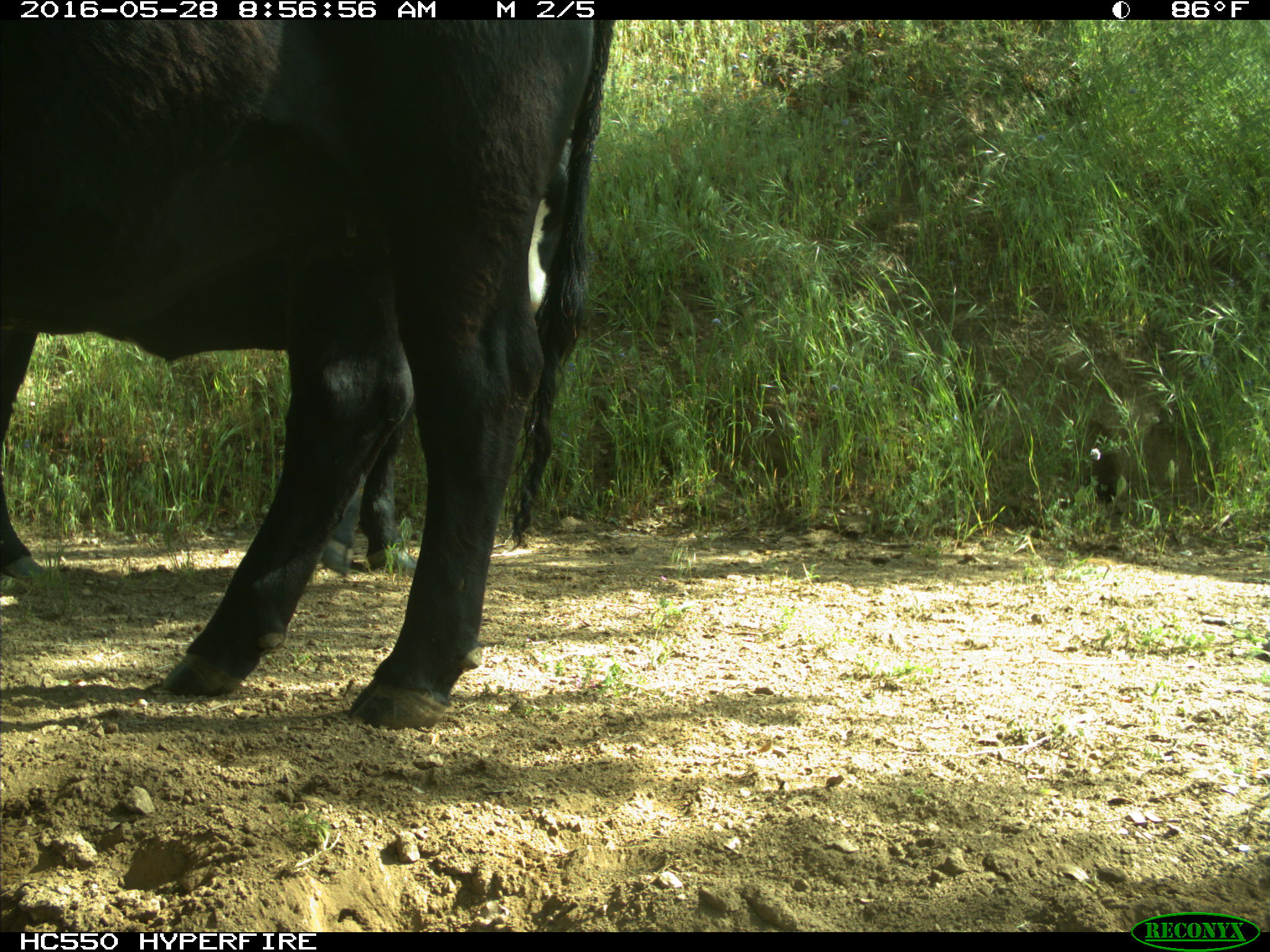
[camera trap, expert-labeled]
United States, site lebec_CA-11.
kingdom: Animalia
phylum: Chordata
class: Mammalia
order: Artiodactyla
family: Bovidae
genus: Bos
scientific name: Bos taurus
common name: domestic cow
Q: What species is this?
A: Bos taurus (domestic cow).